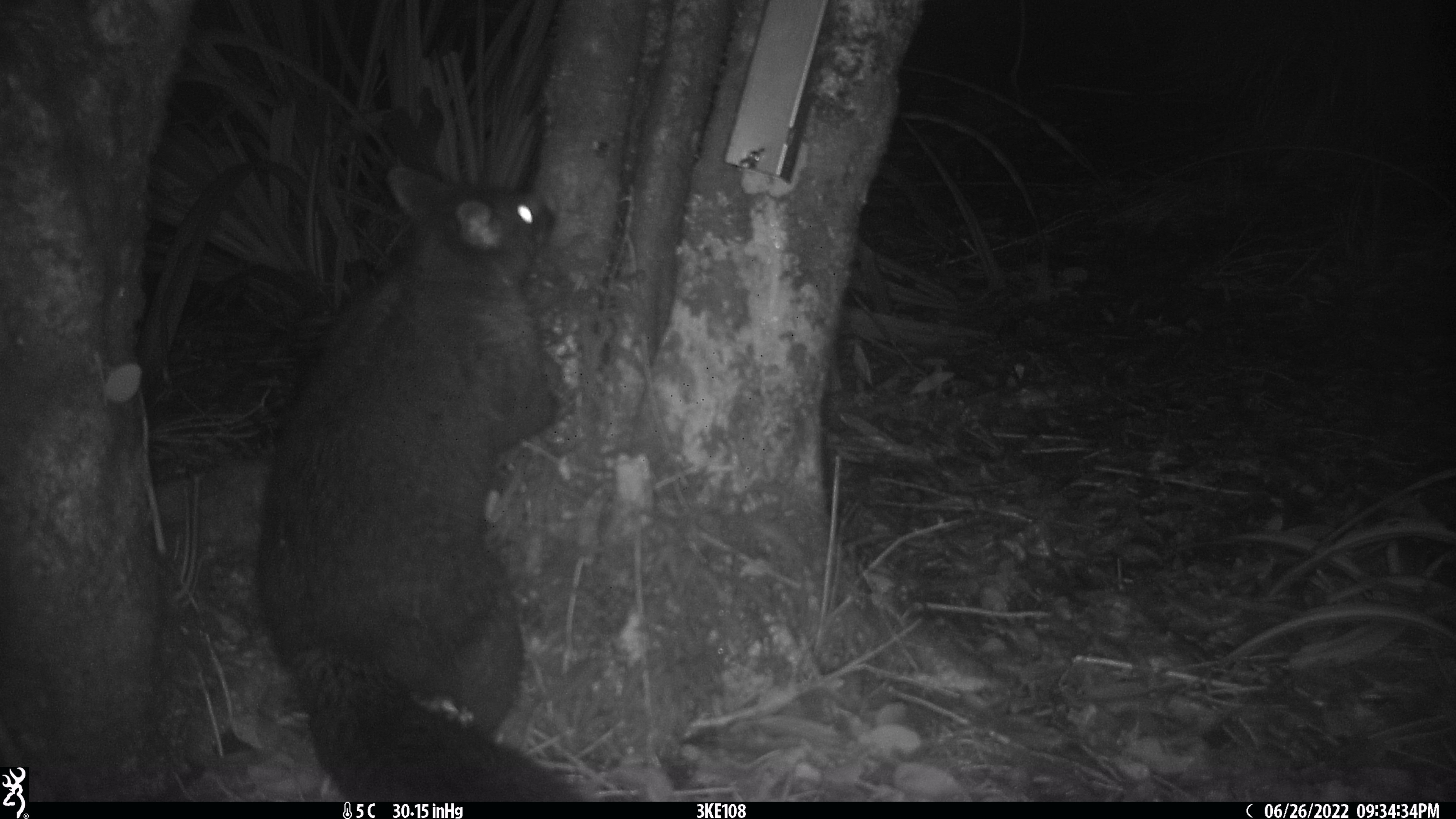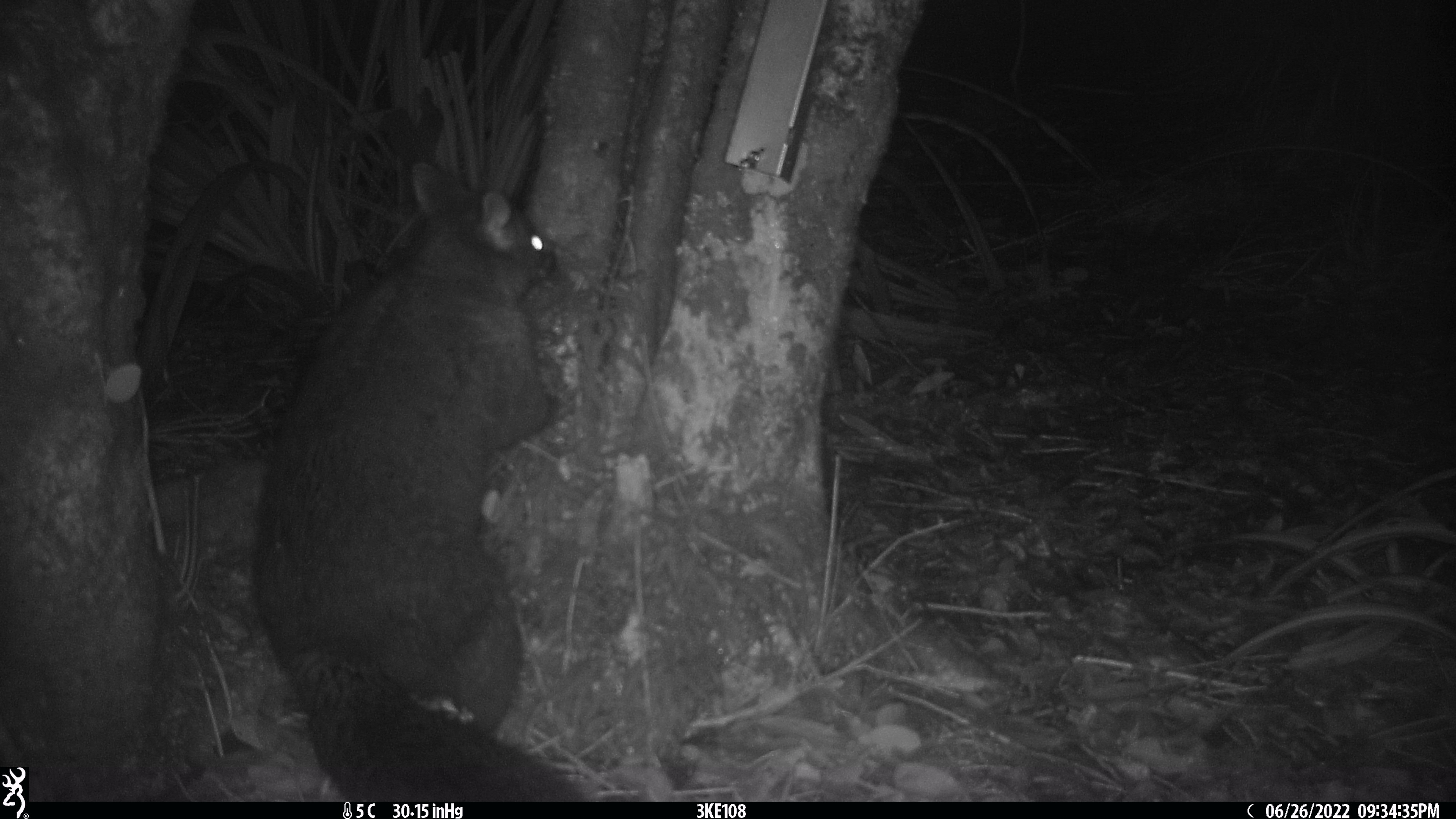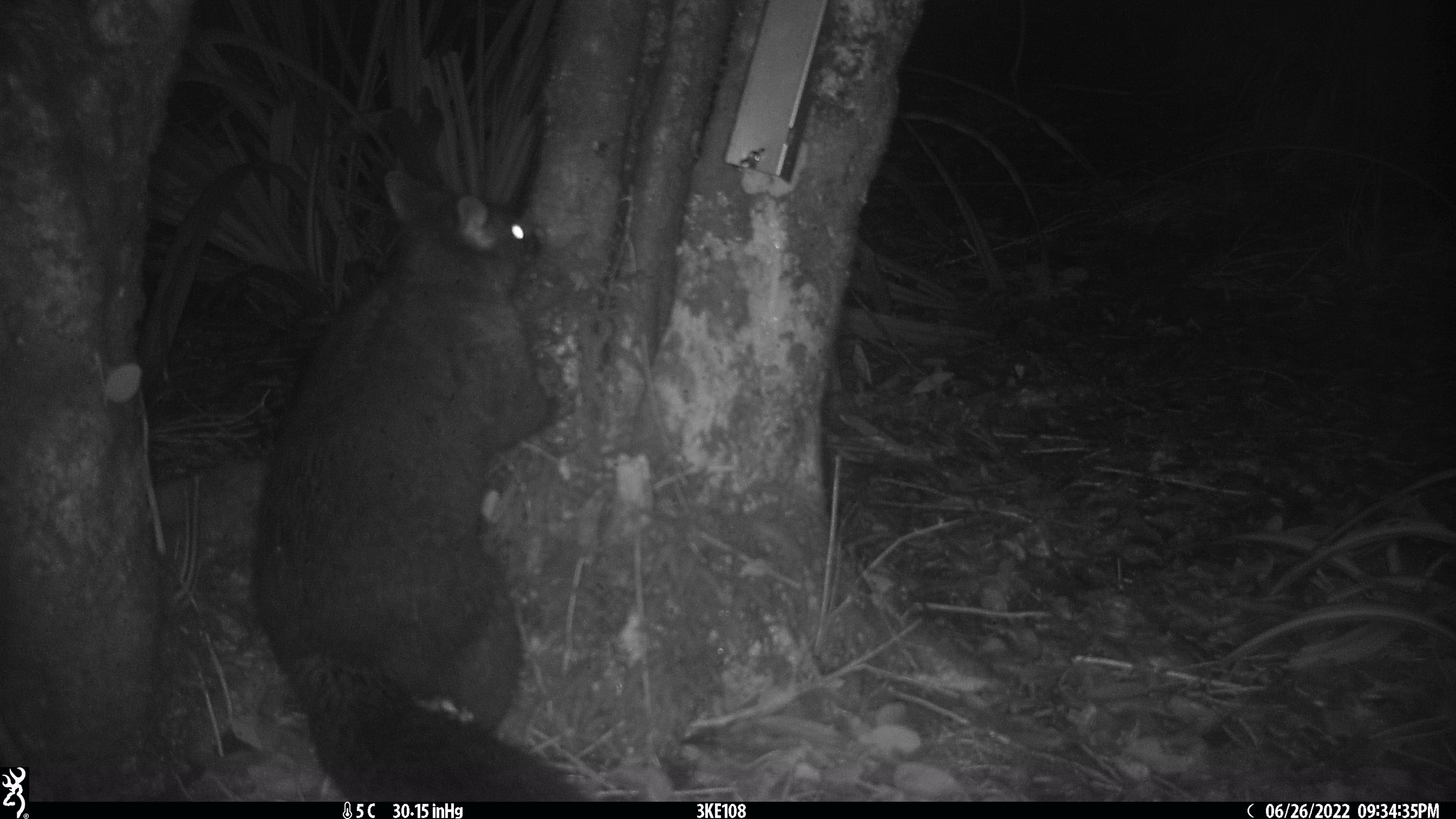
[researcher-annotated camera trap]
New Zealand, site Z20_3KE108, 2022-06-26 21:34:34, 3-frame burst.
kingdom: Animalia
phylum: Chordata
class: Mammalia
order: Diprotodontia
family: Phalangeridae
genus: Trichosurus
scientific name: Trichosurus vulpecula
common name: common brushtail possum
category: possum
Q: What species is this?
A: Possum (common brushtail possum) (Trichosurus vulpecula).